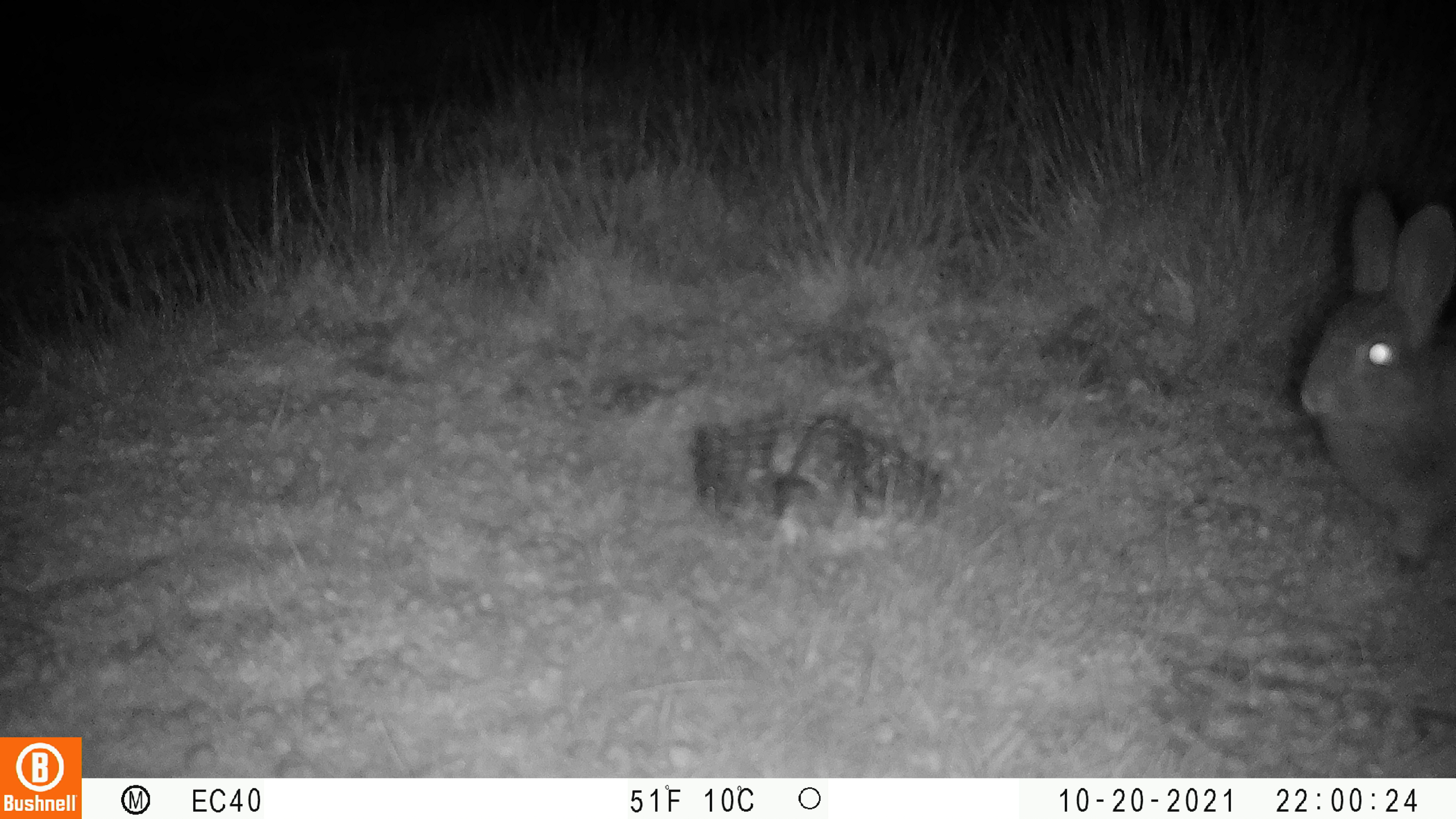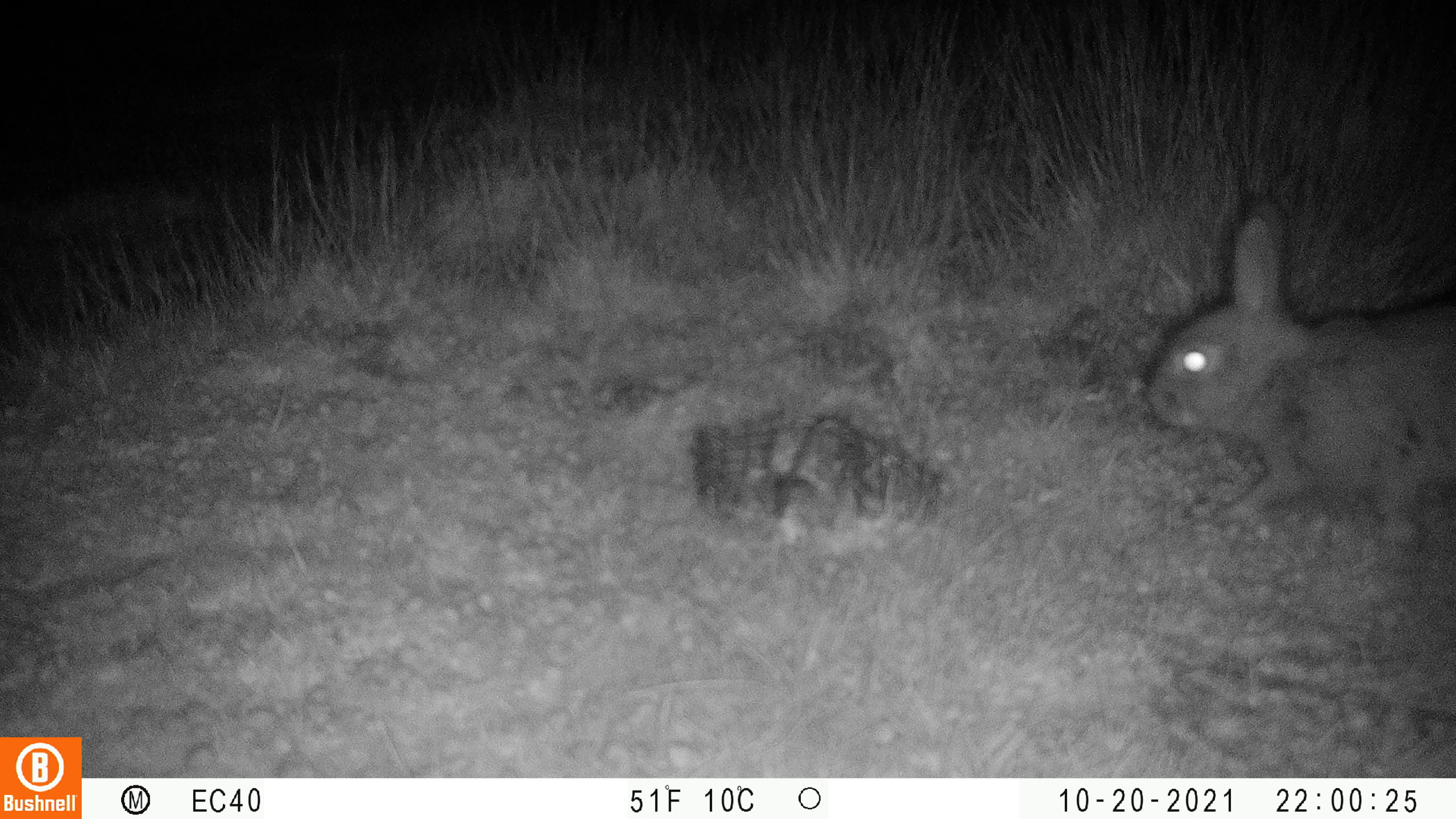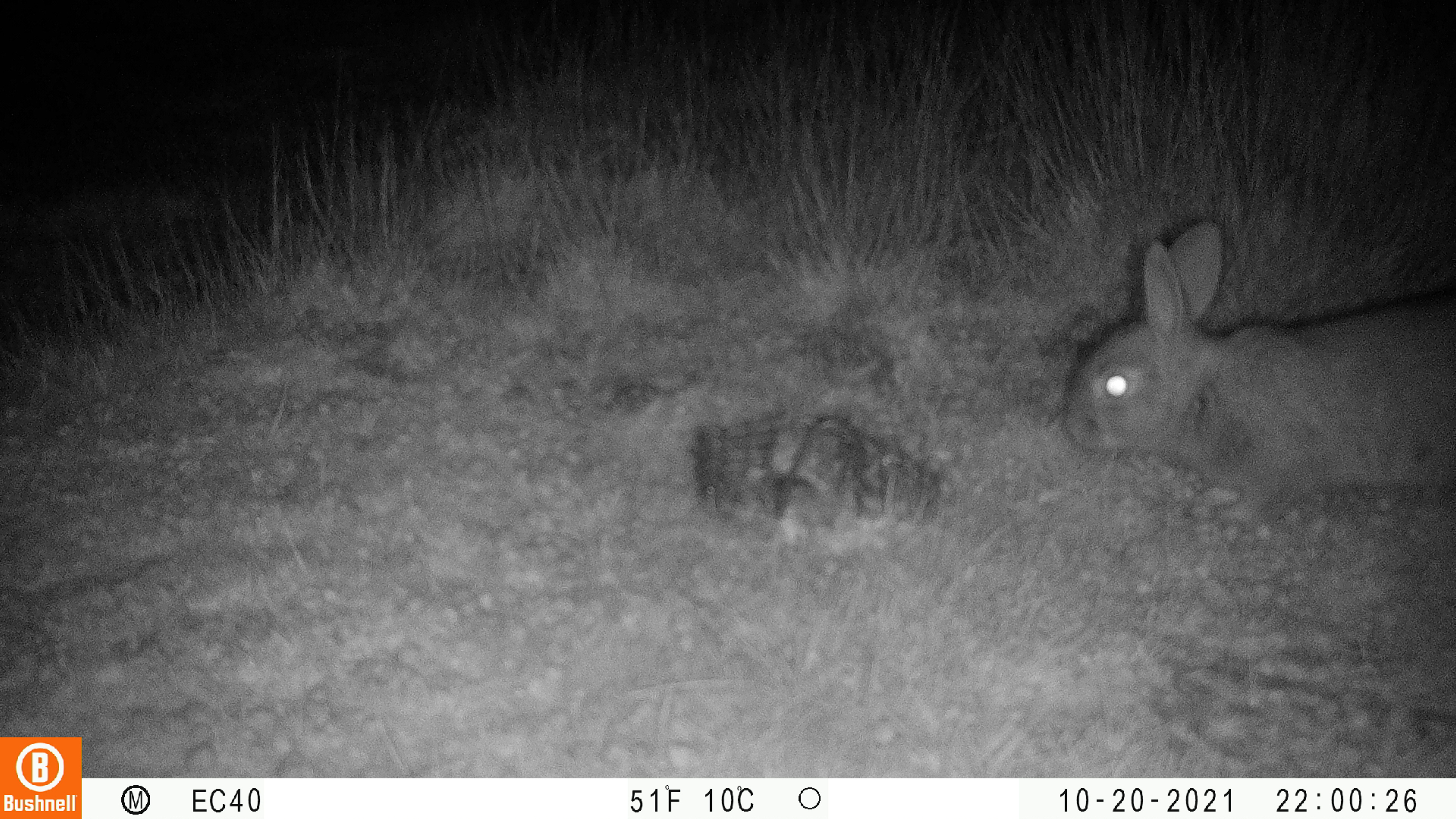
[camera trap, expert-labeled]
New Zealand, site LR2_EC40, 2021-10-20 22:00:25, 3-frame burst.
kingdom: Animalia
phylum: Chordata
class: Mammalia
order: Lagomorpha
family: Leporidae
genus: Oryctolagus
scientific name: Oryctolagus cuniculus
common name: european rabbit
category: rabbit